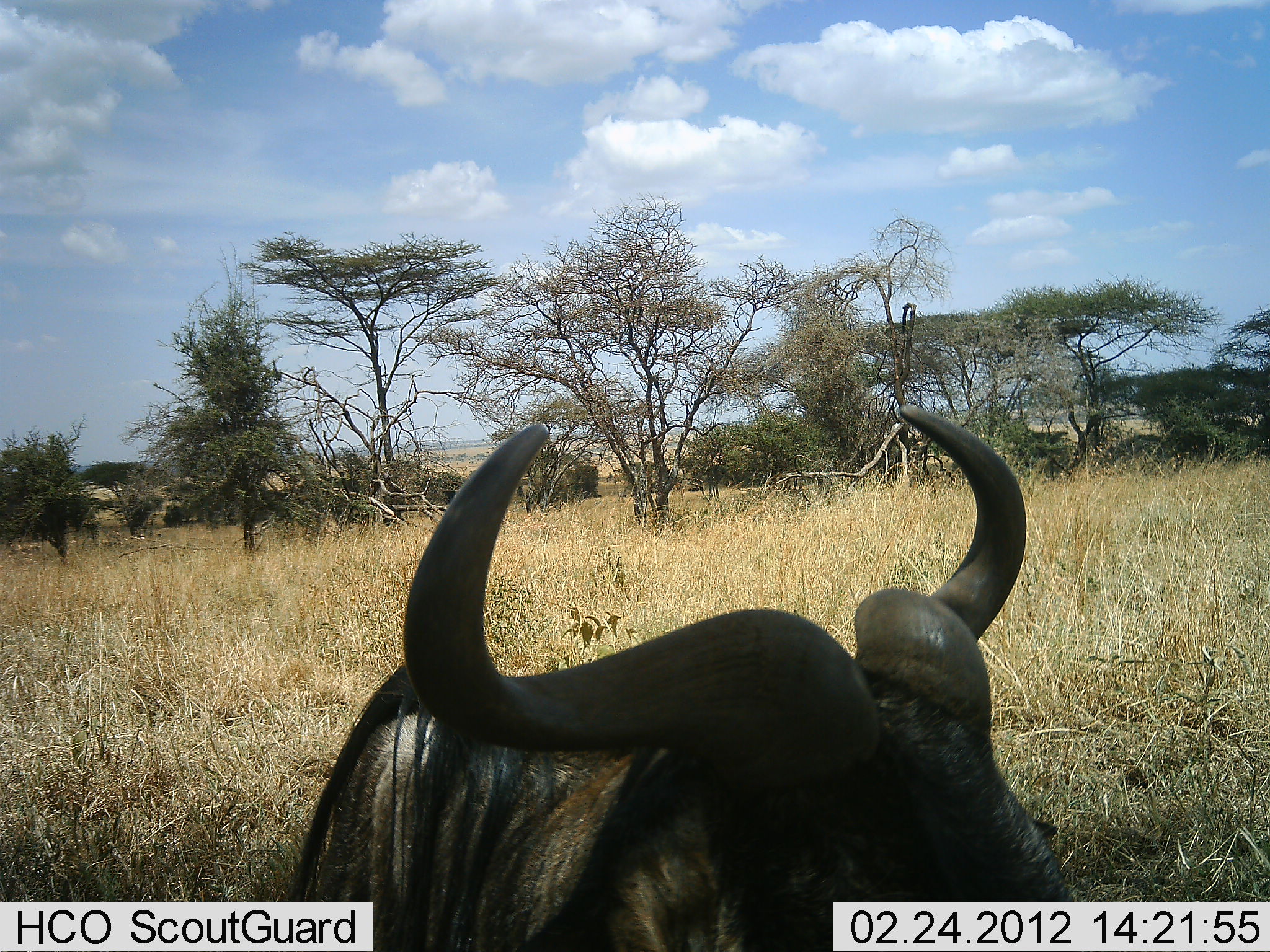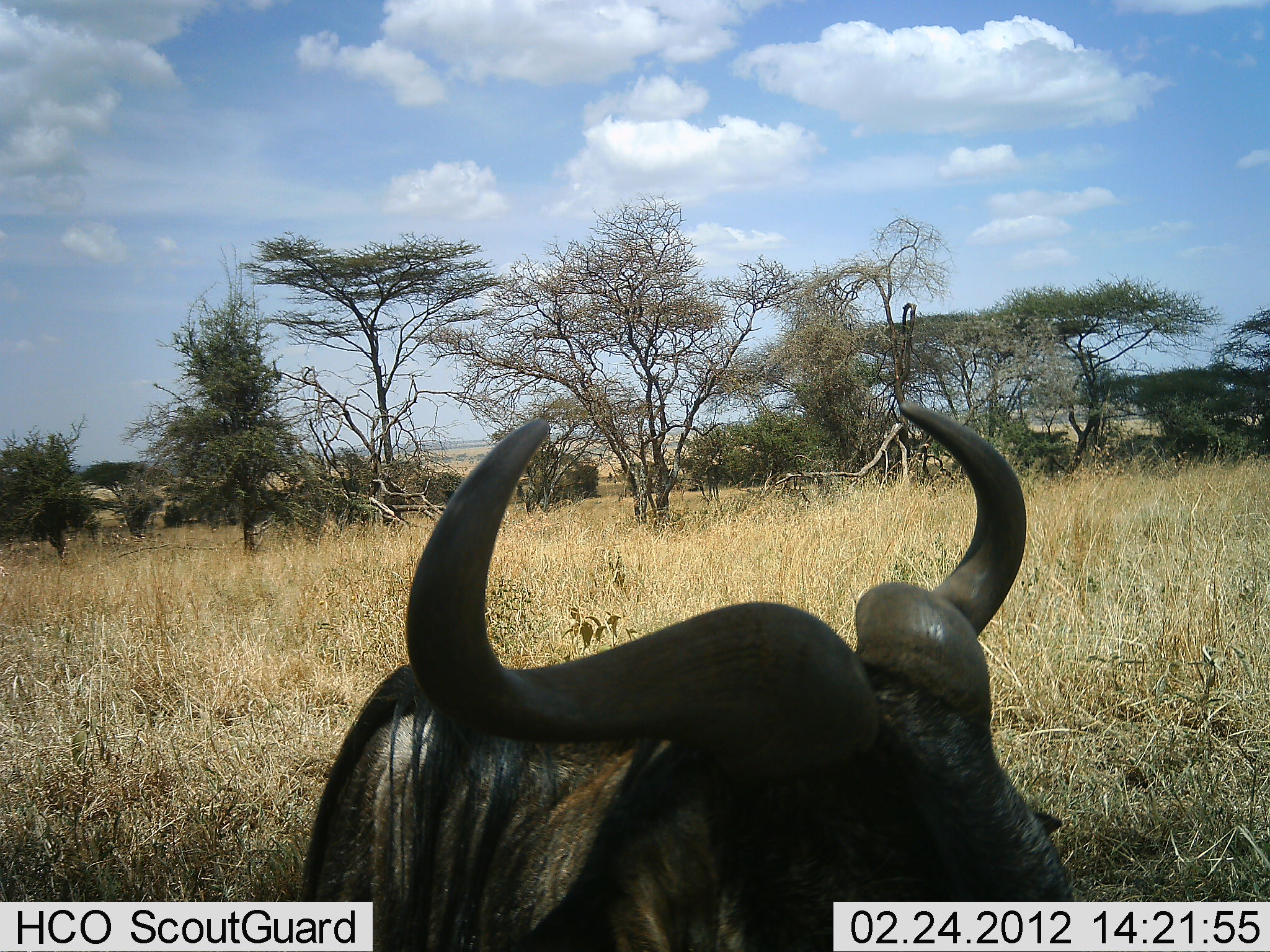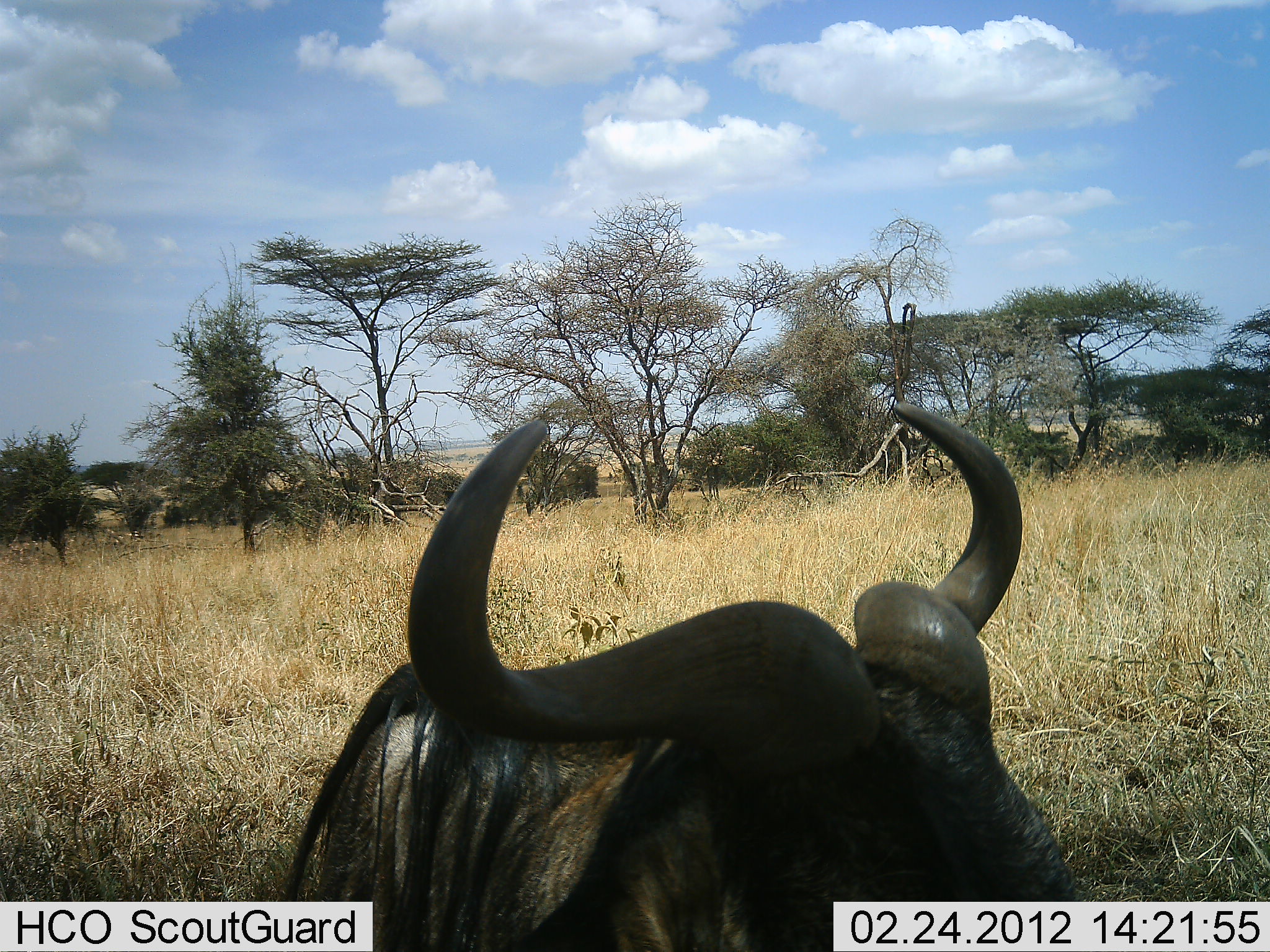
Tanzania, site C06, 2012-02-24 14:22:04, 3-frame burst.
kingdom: Animalia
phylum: Chordata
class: Mammalia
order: Artiodactyla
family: Bovidae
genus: Connochaetes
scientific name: Connochaetes taurinus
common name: blue wildebeest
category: wildebeest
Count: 1.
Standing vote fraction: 53%.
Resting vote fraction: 40%.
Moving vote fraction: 0%.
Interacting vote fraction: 0%.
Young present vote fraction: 0%.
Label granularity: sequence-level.